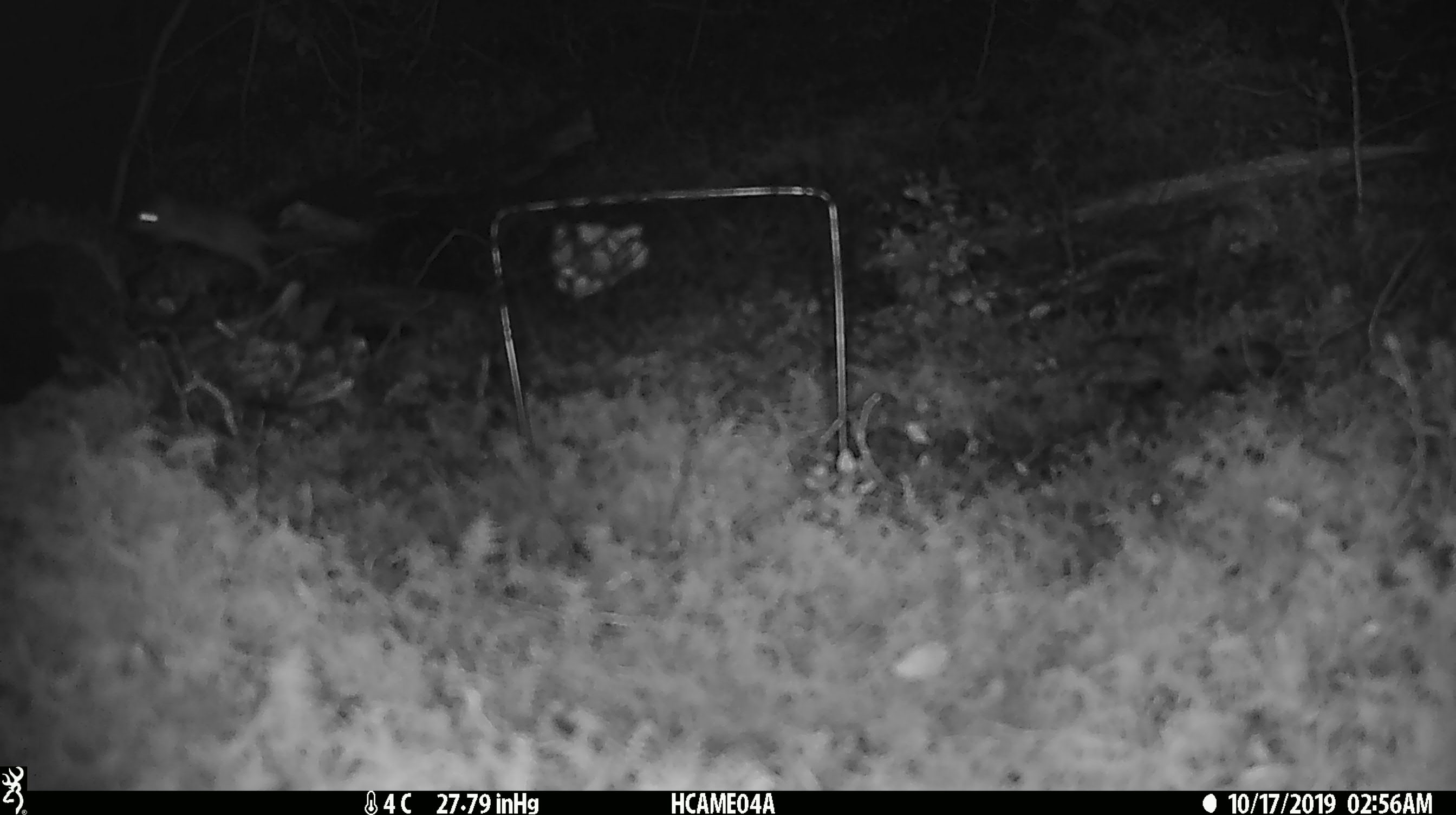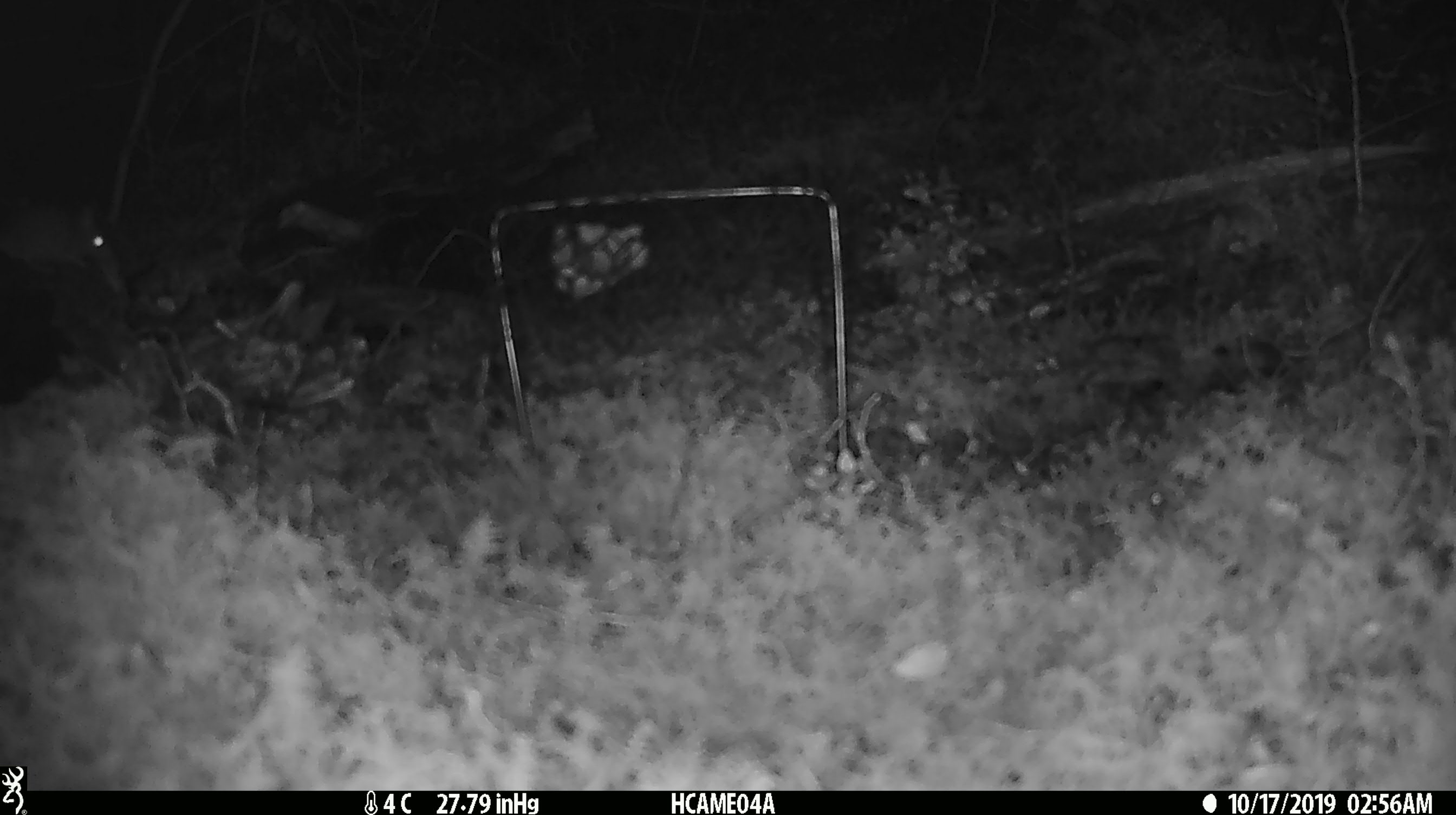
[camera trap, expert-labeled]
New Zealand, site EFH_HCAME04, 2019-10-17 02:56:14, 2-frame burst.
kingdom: Animalia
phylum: Chordata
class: Mammalia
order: Rodentia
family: Muridae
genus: Mus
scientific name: Mus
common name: mouse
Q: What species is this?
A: Mouse (Mus).